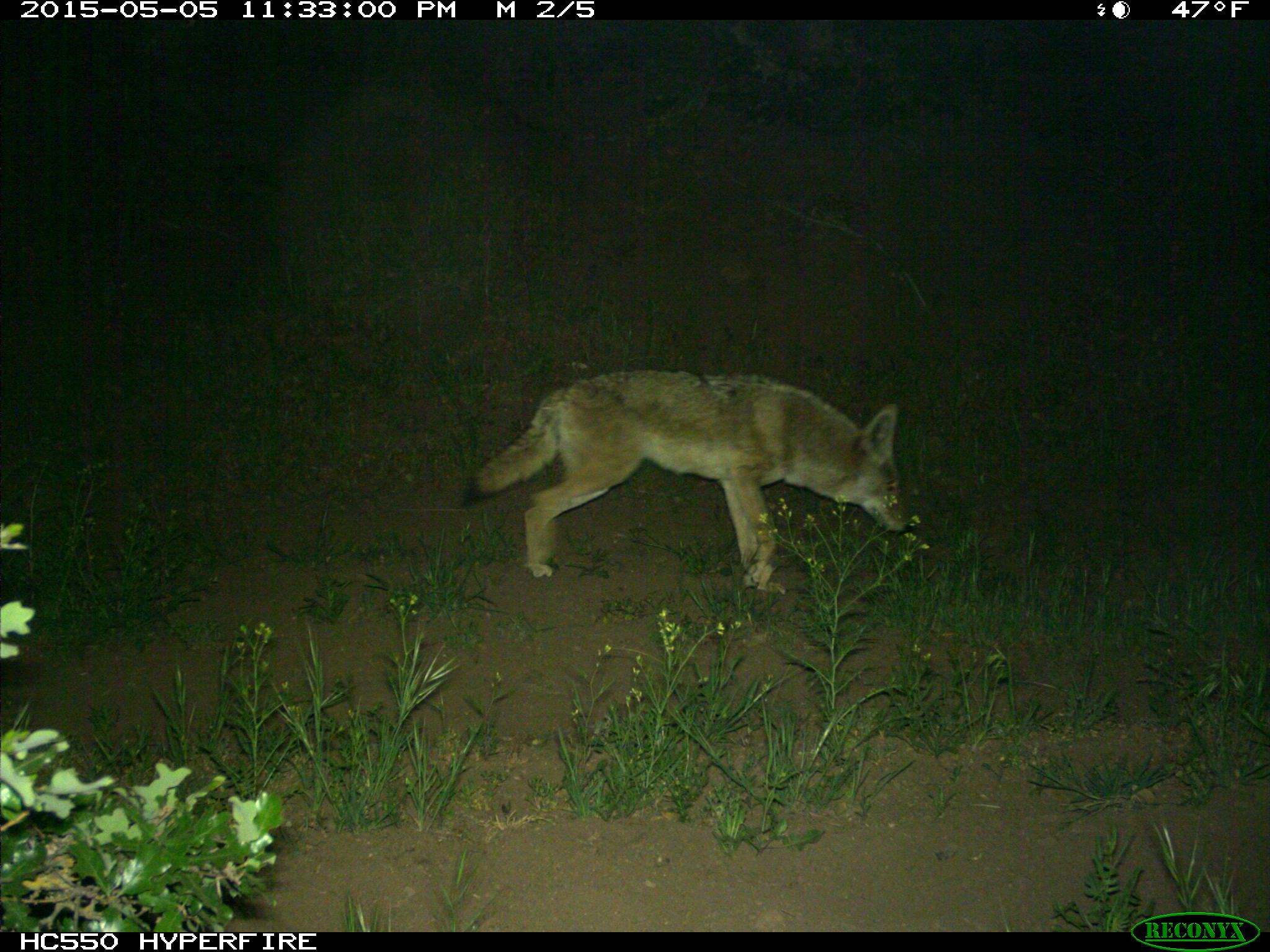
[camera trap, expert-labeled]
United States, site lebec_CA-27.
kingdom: Animalia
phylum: Chordata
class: Mammalia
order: Carnivora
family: Canidae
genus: Canis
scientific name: Canis latrans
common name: coyote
Canis latrans (coyote).